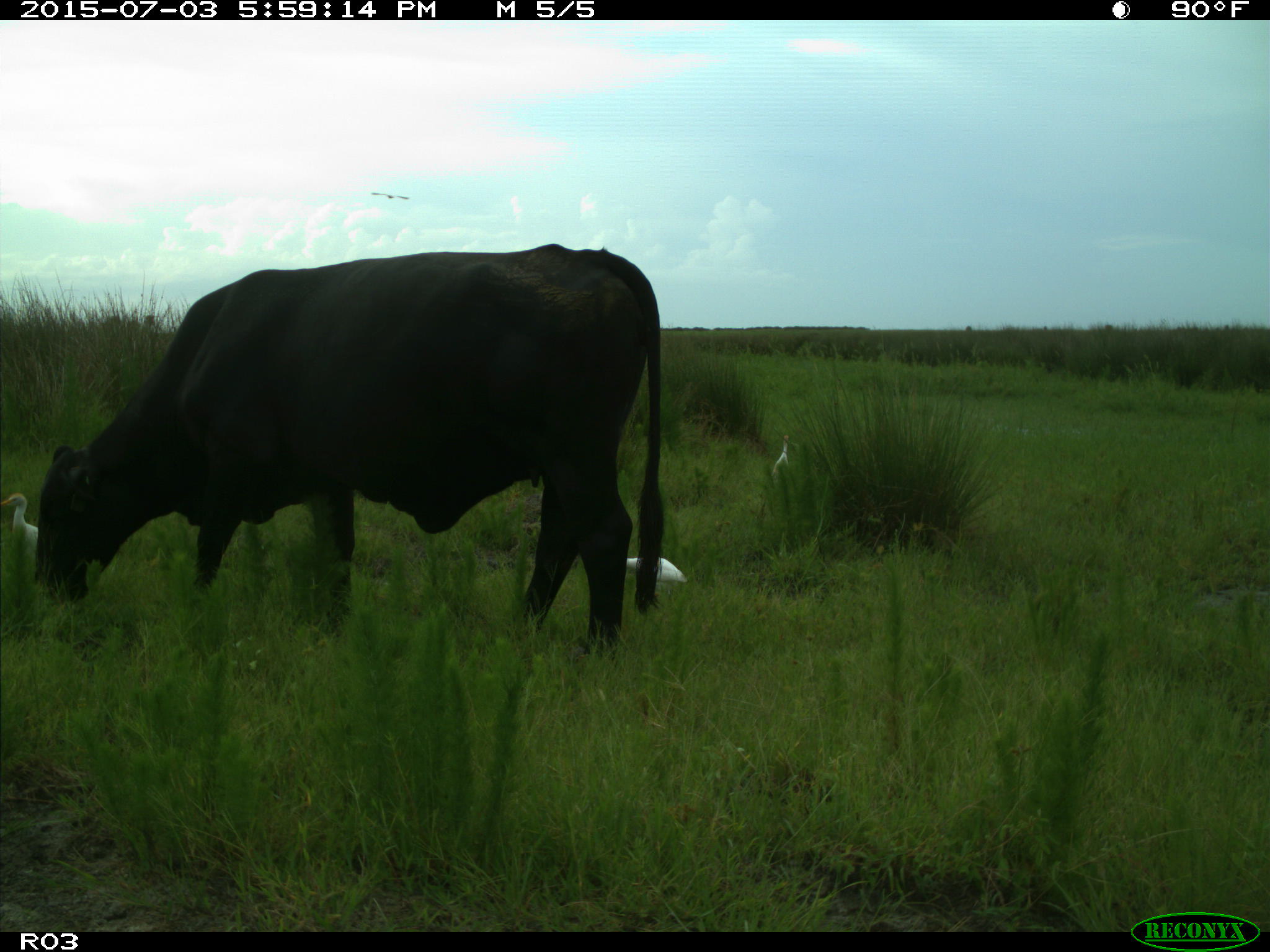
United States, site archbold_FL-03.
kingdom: Animalia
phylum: Chordata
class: Mammalia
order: Artiodactyla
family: Bovidae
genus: Bos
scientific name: Bos taurus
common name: domestic cow